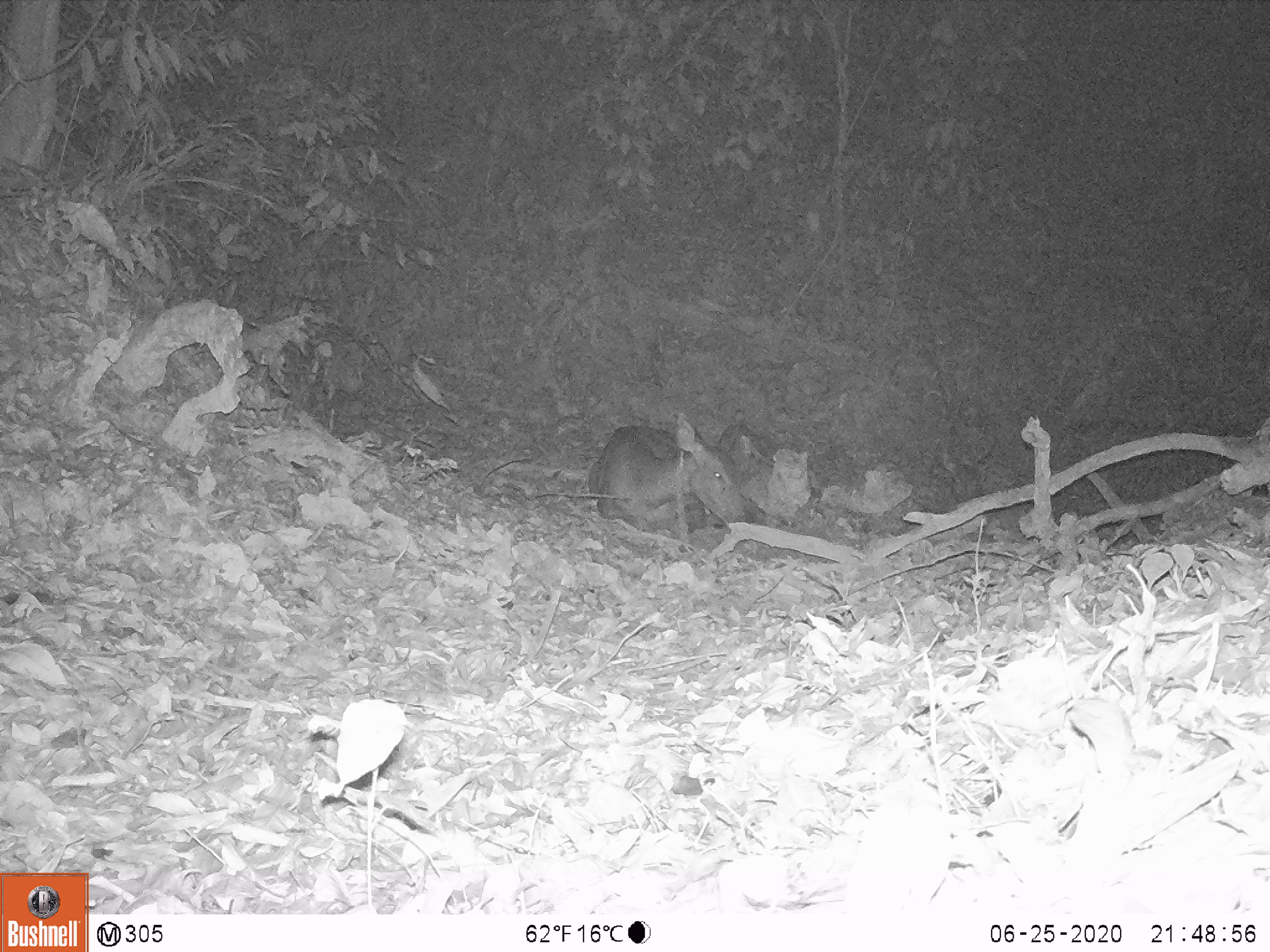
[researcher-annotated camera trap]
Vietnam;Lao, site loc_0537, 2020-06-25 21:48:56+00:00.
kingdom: Animalia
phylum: Chordata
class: Mammalia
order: Artiodactyla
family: Cervidae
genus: Rusa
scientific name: Rusa unicolor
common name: sambar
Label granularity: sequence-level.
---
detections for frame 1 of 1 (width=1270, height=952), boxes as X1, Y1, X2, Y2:
sambar: 590, 414, 753, 539